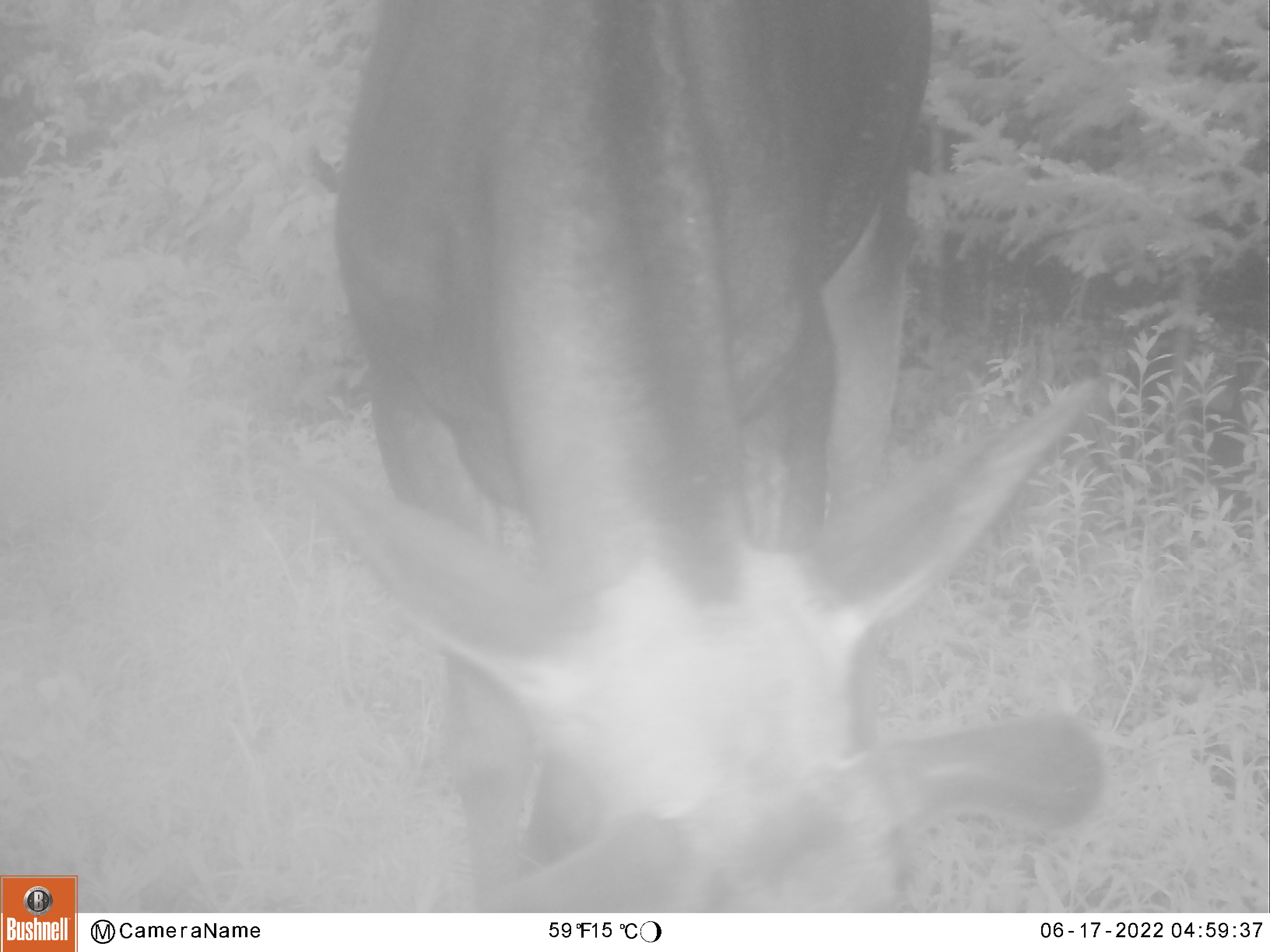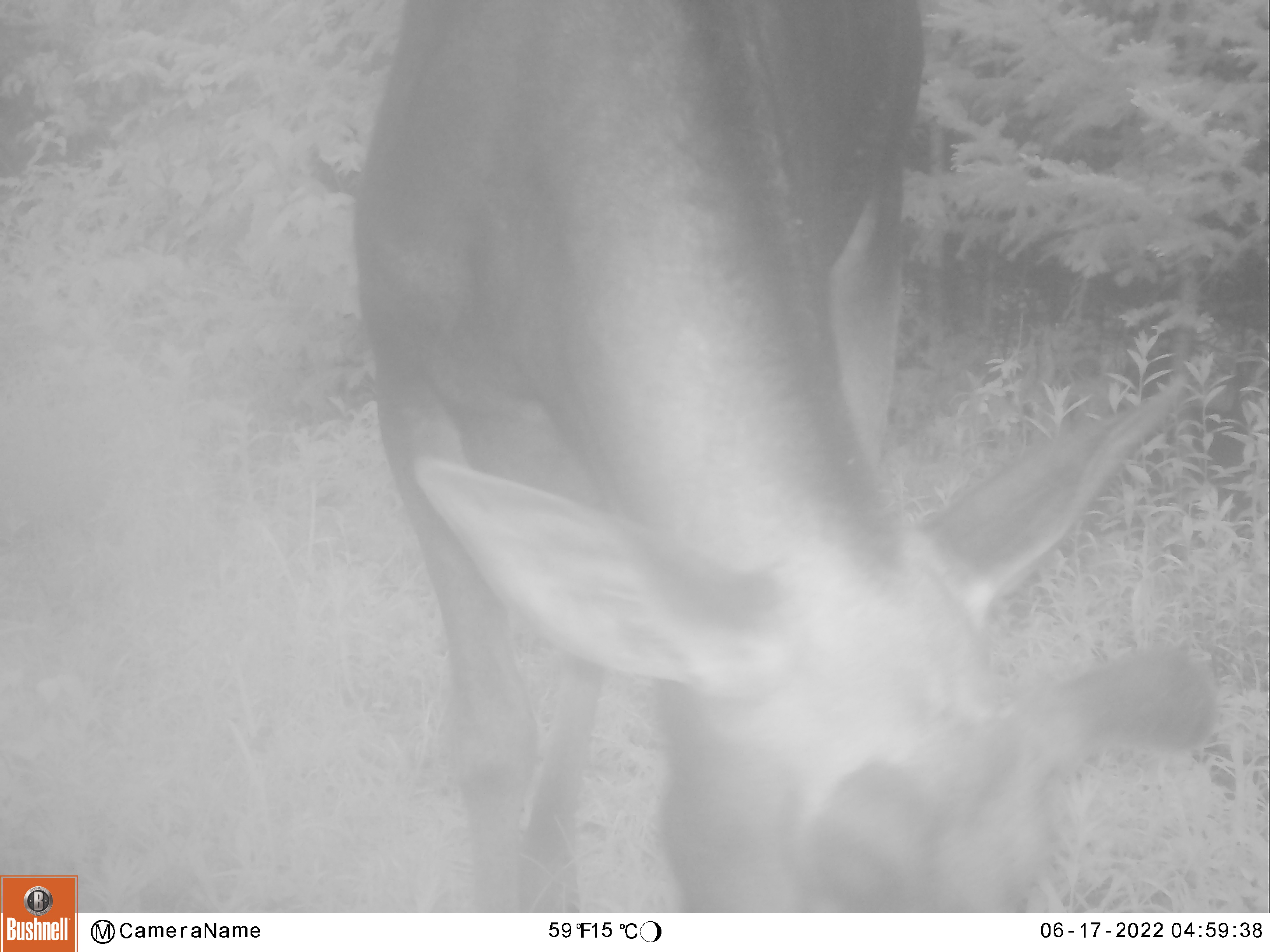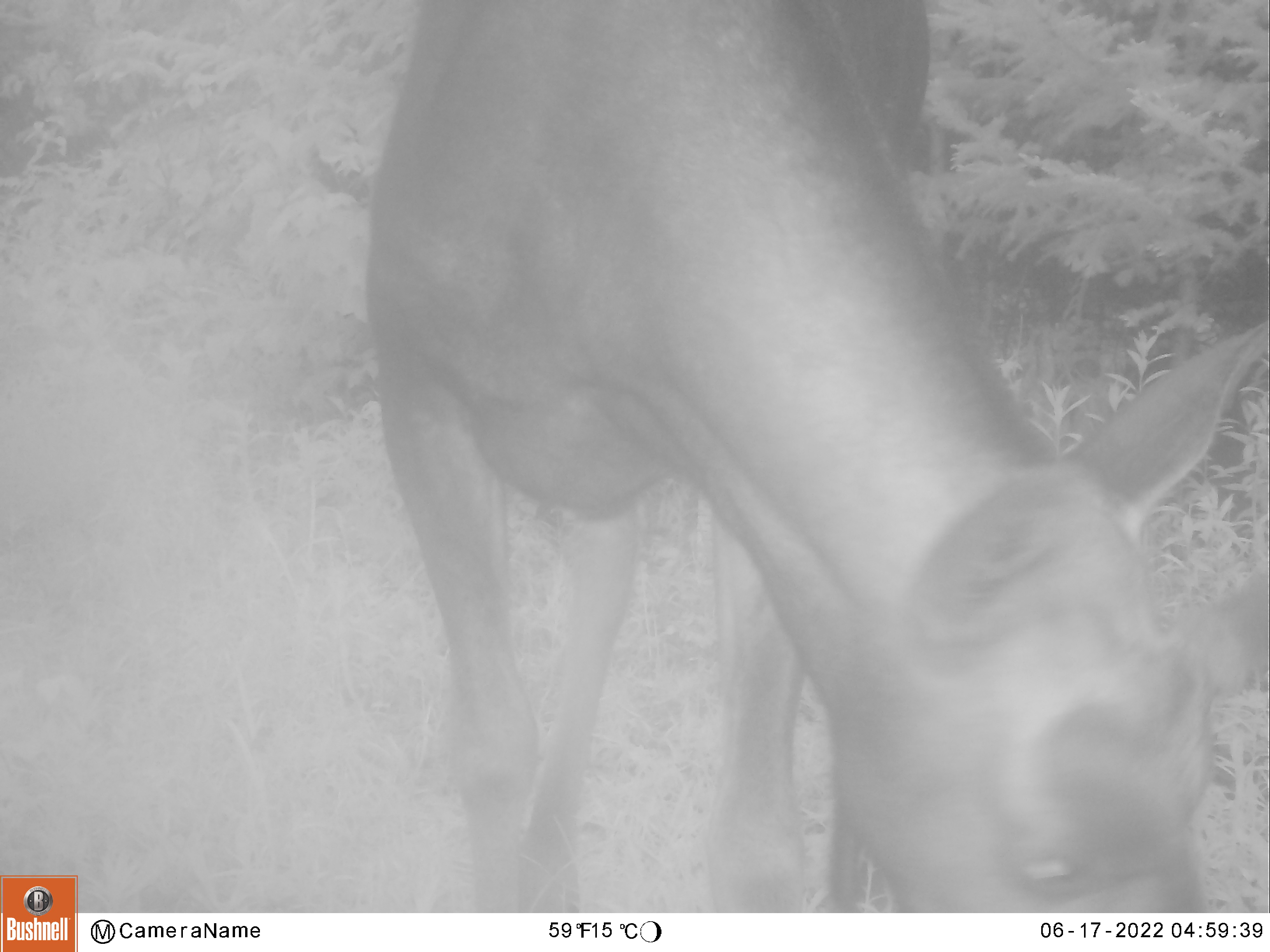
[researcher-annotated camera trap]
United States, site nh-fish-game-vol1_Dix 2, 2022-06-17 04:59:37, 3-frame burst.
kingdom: Animalia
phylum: Chordata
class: Mammalia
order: Artiodactyla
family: Cervidae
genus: Alces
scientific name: Alces alces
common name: moose